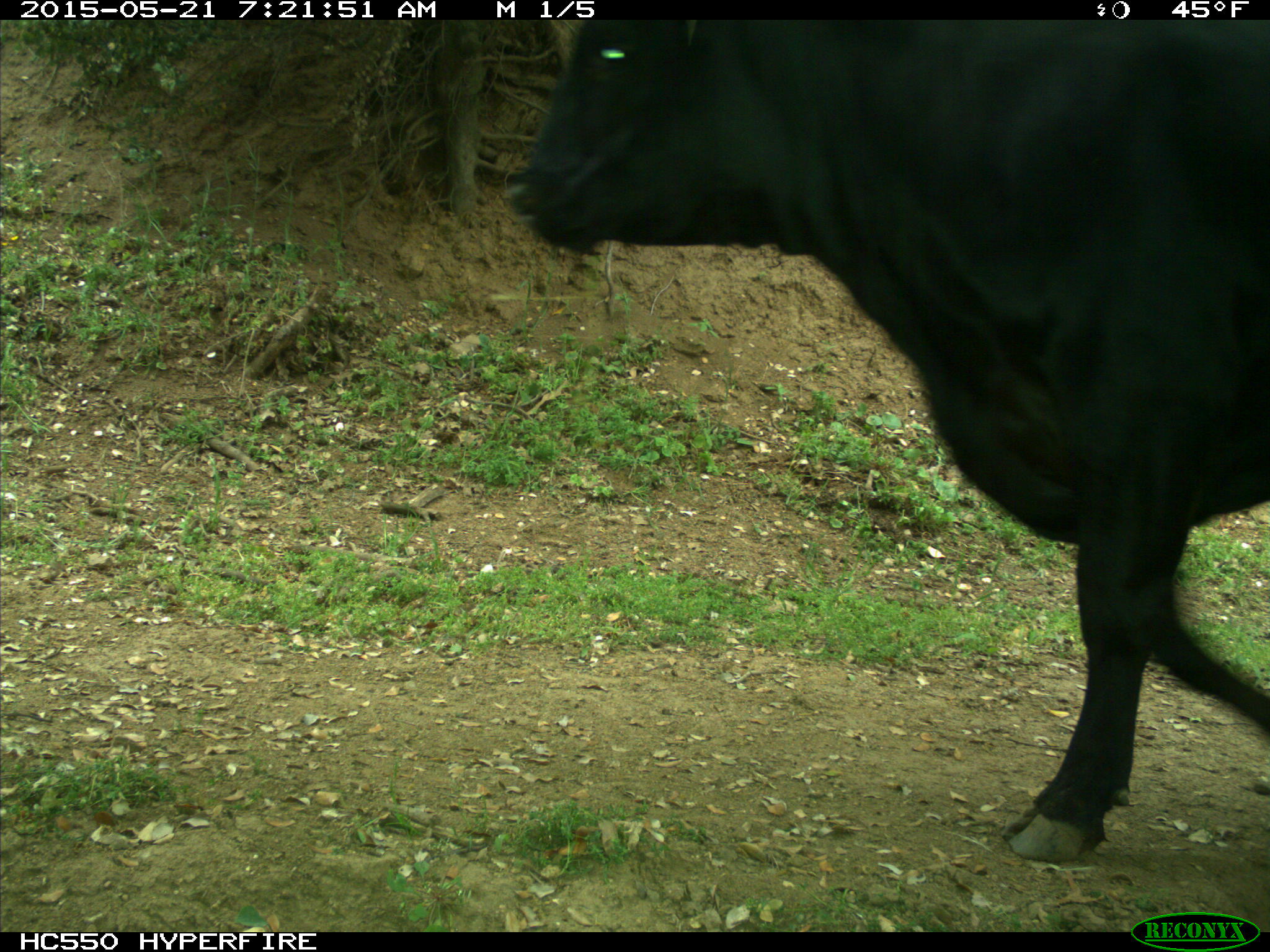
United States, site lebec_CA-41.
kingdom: Animalia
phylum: Chordata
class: Mammalia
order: Artiodactyla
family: Bovidae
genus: Bos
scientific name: Bos taurus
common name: domestic cow